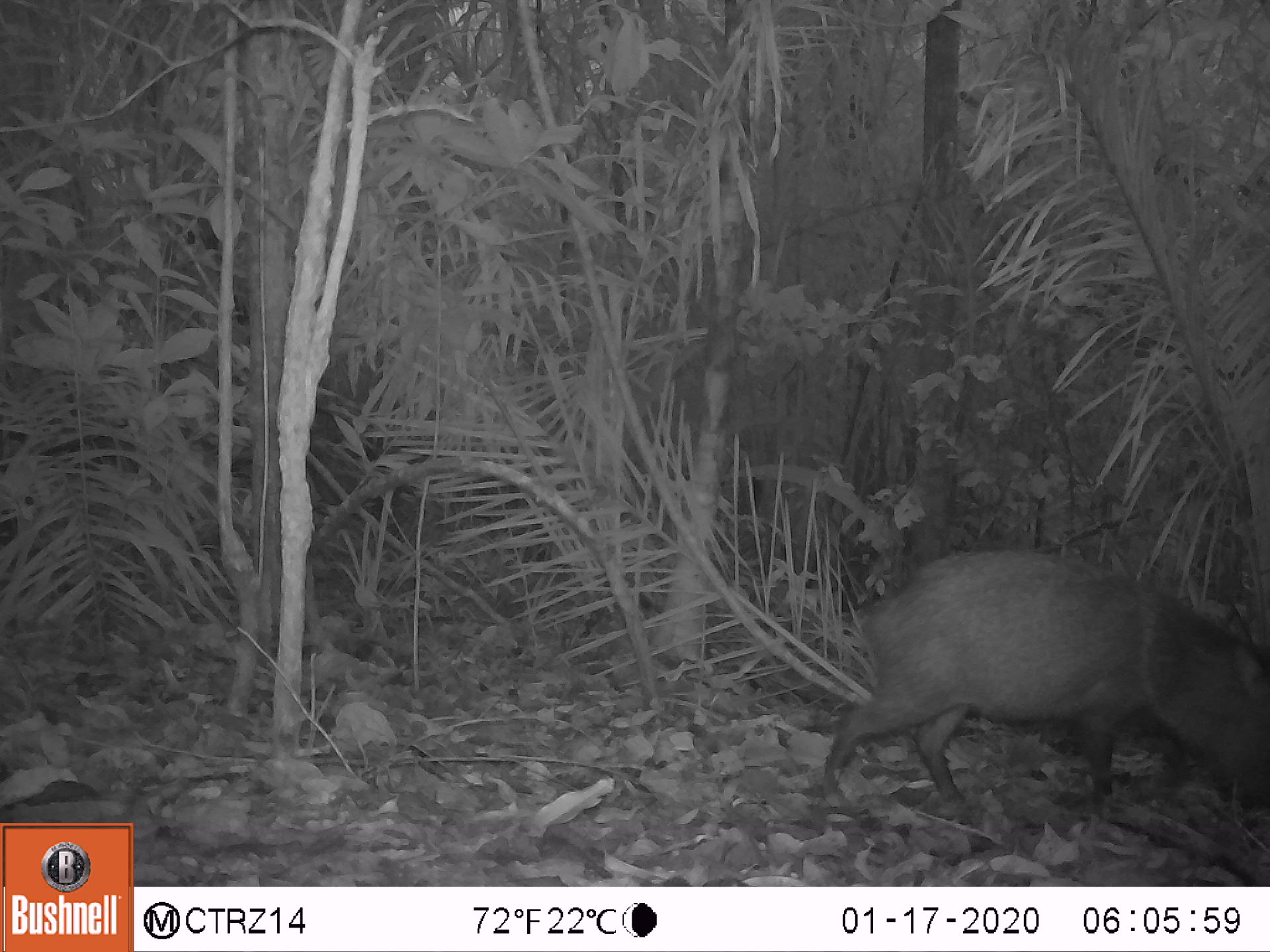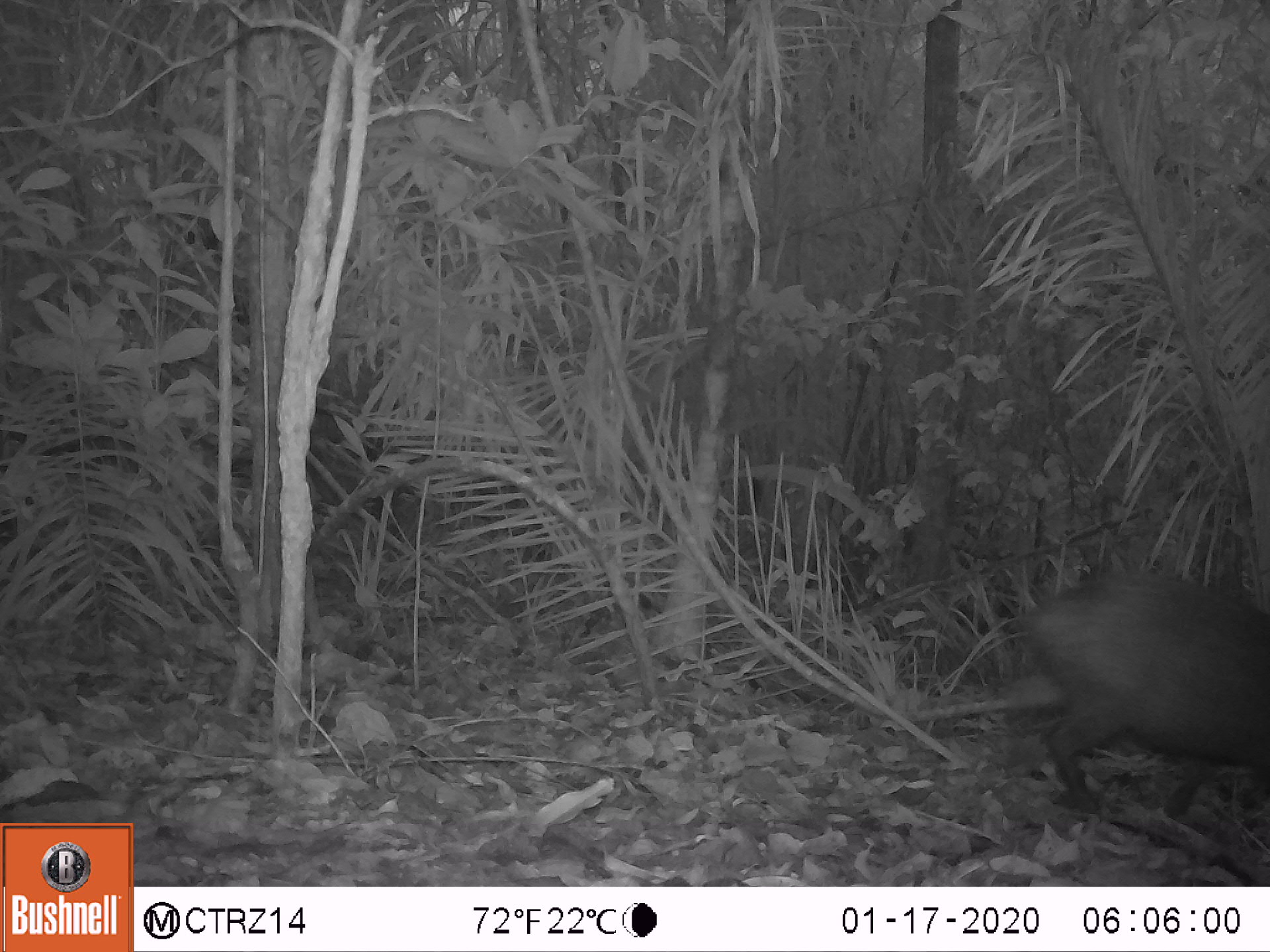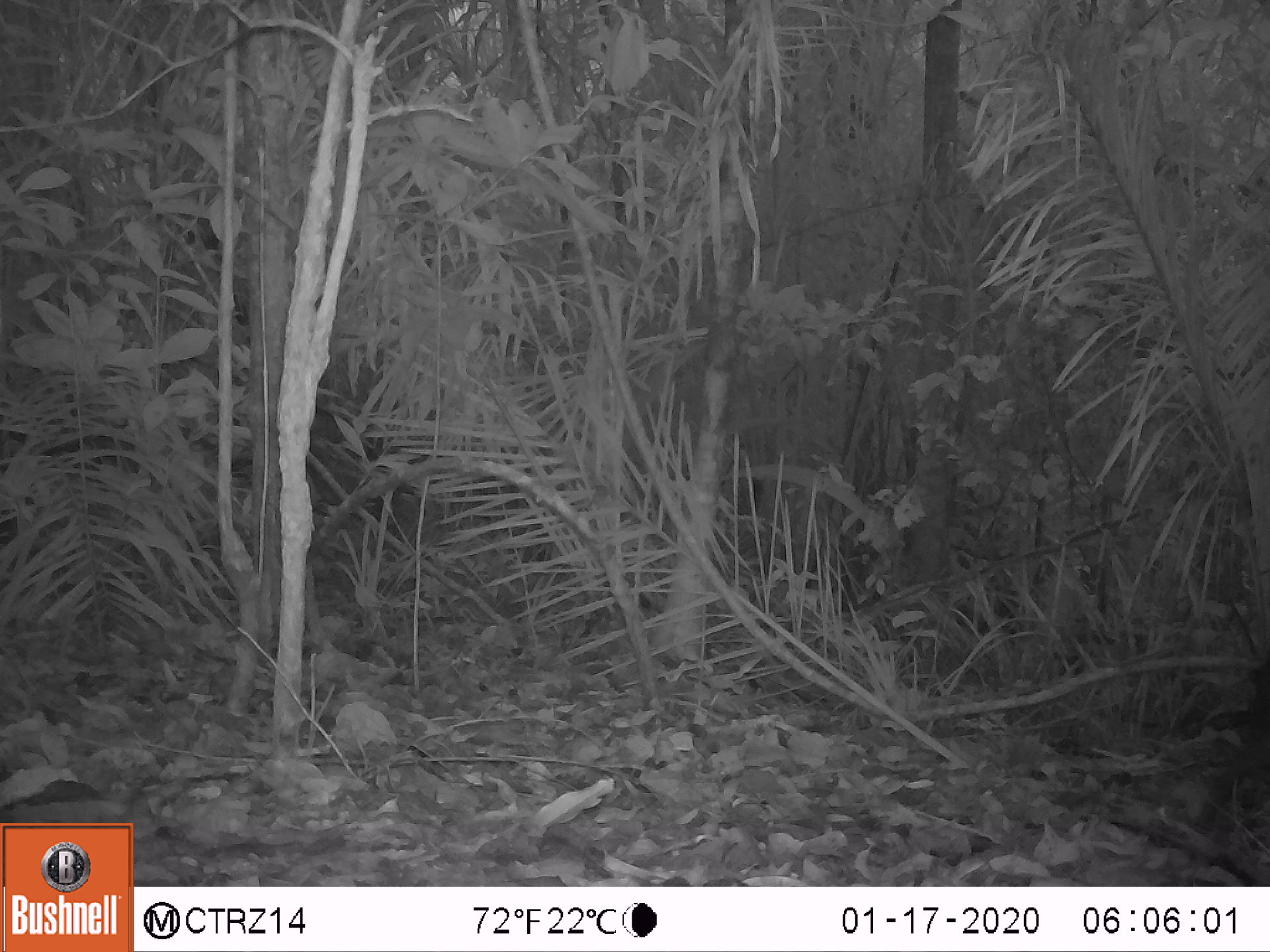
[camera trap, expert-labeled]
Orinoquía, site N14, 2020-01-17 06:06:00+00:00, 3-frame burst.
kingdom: Animalia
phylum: Chordata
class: Mammalia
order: Artiodactyla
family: Tayassuidae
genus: Pecari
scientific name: Pecari tajacu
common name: collared peccary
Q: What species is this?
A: Collared peccary (Pecari tajacu).